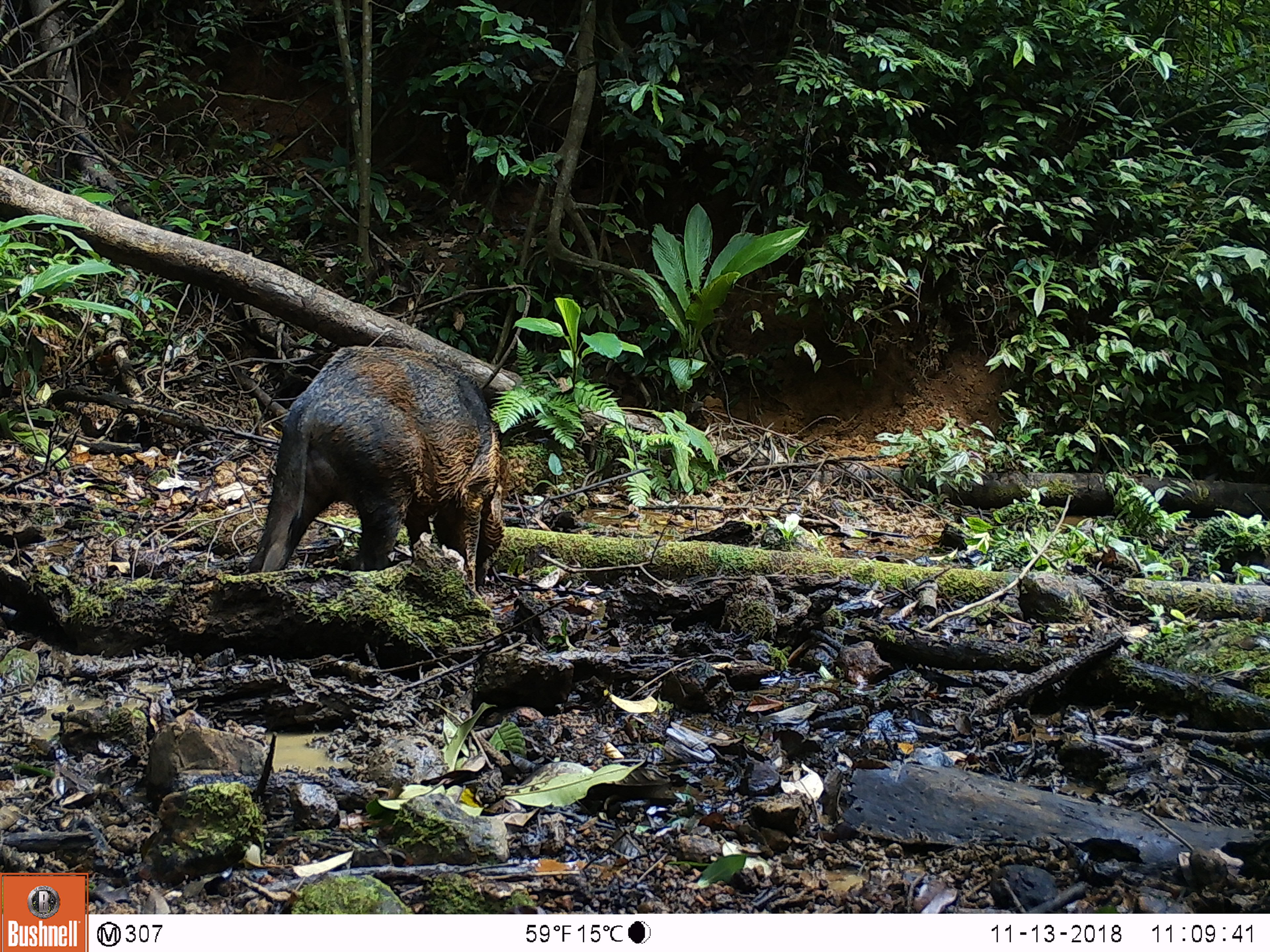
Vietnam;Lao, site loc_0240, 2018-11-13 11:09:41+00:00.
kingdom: Animalia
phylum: Chordata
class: Mammalia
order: Artiodactyla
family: Suidae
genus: Sus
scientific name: Sus scrofa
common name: eurasian wild pig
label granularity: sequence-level